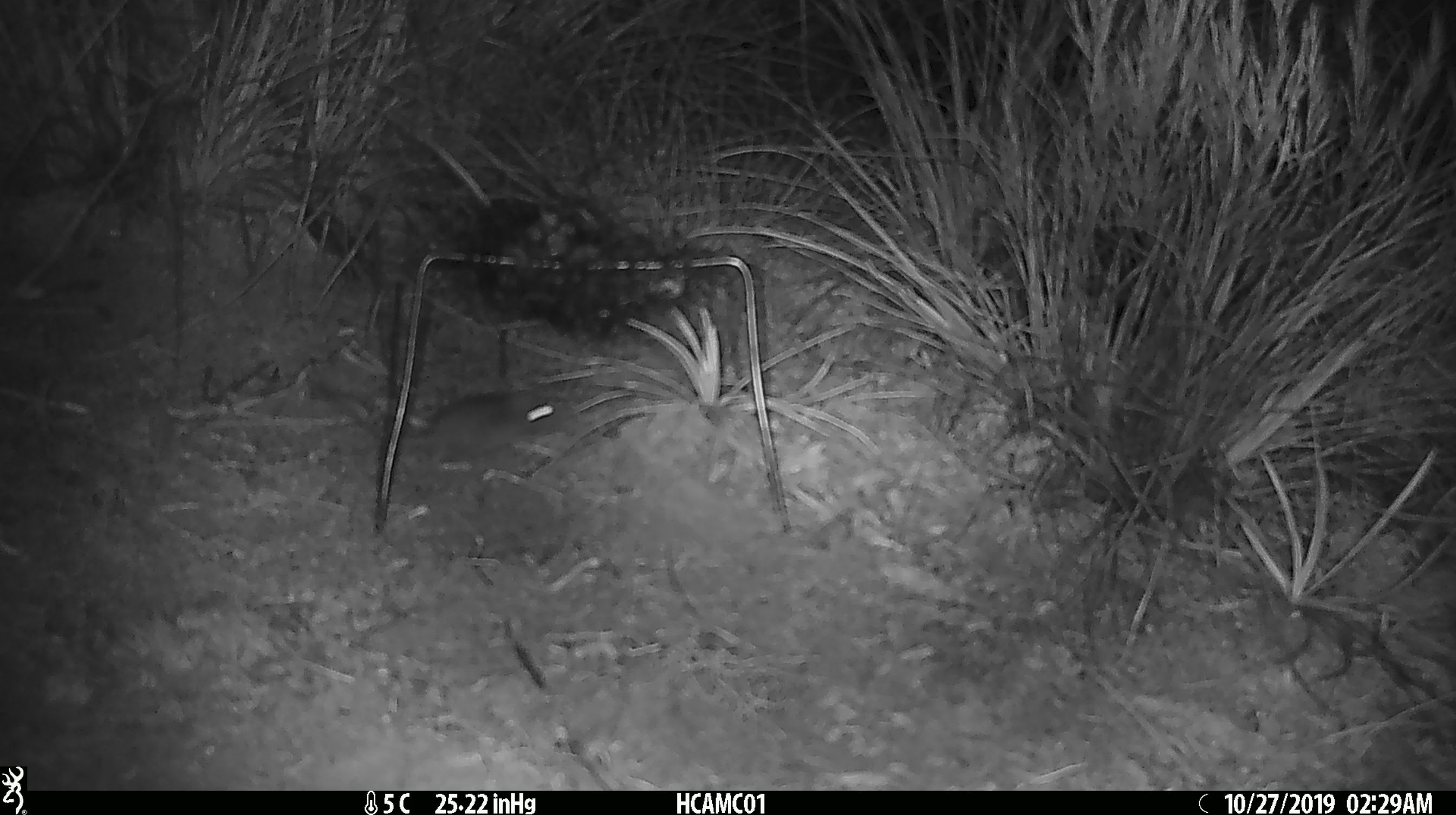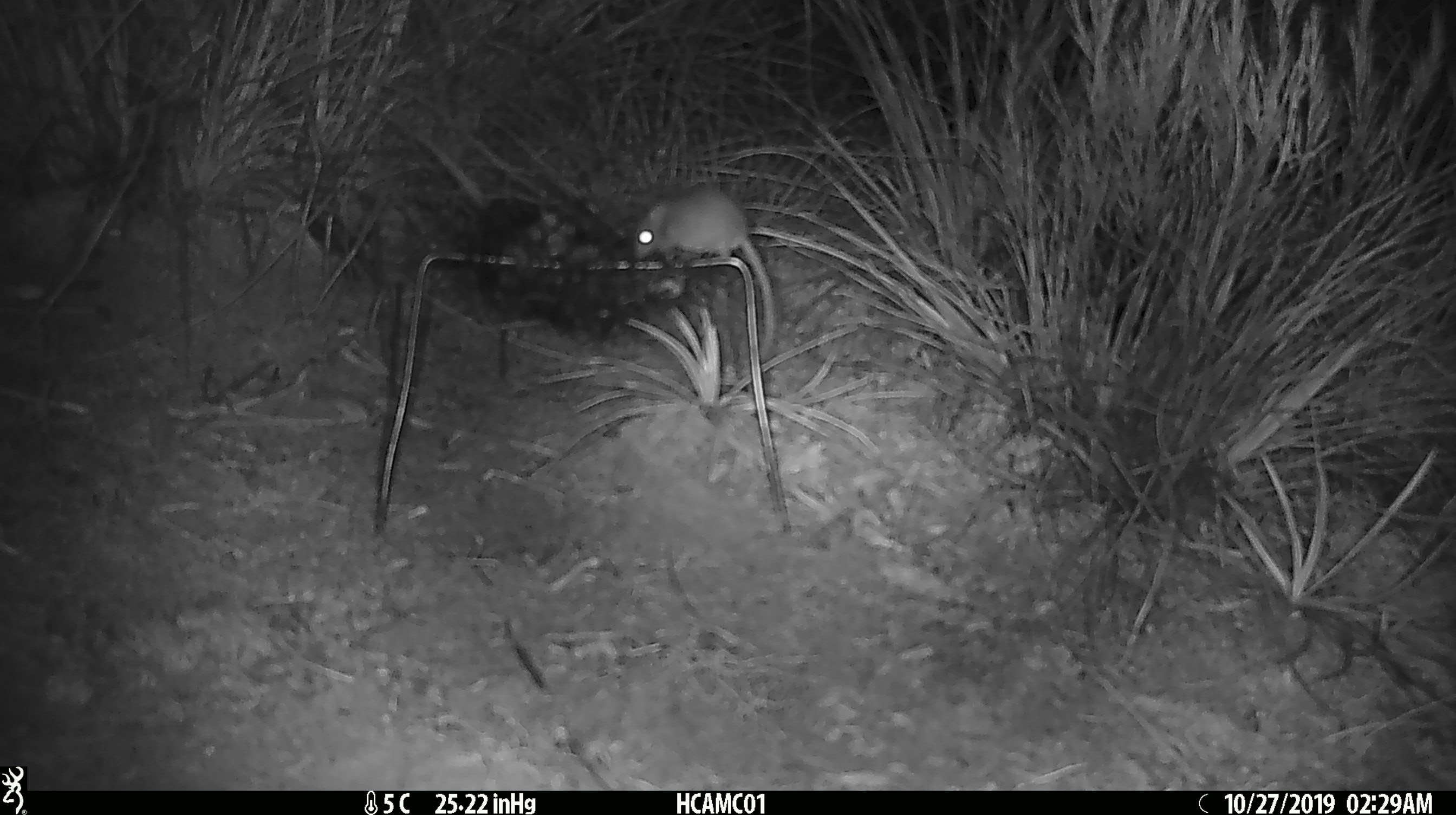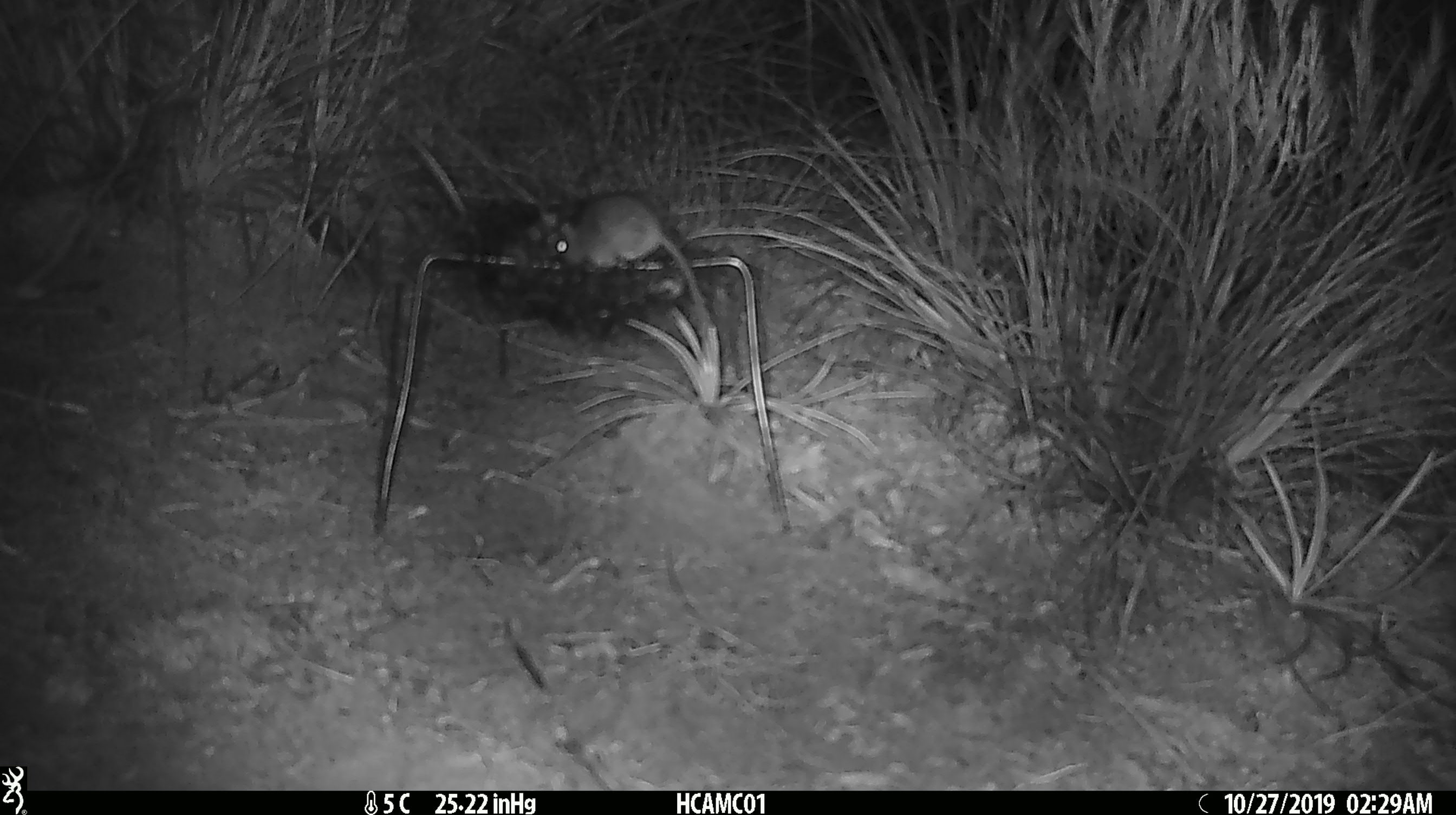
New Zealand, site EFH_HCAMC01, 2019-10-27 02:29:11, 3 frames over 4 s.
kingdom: Animalia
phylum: Chordata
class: Mammalia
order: Rodentia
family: Muridae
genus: Mus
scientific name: Mus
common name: mouse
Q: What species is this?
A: Mouse (Mus).